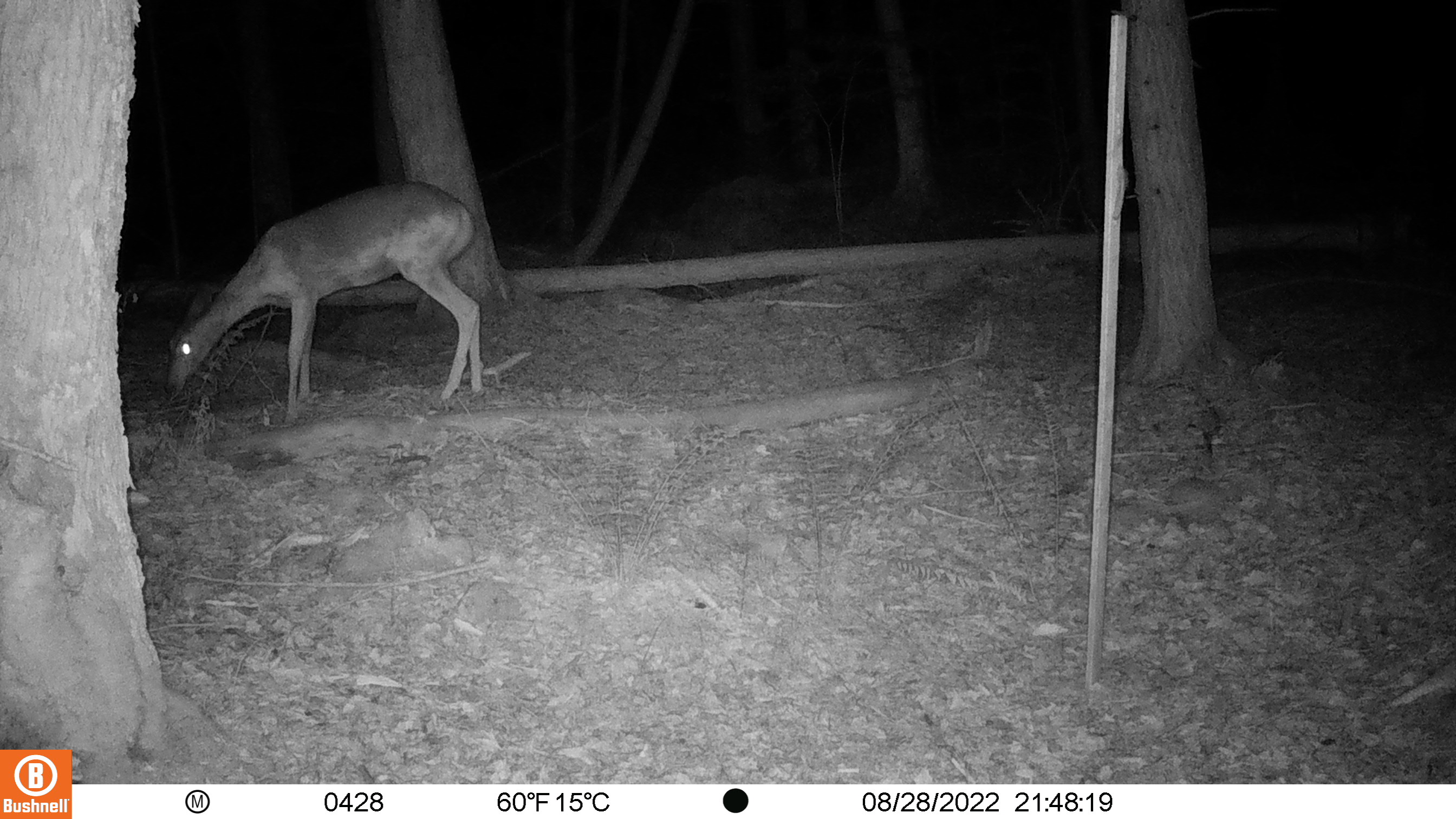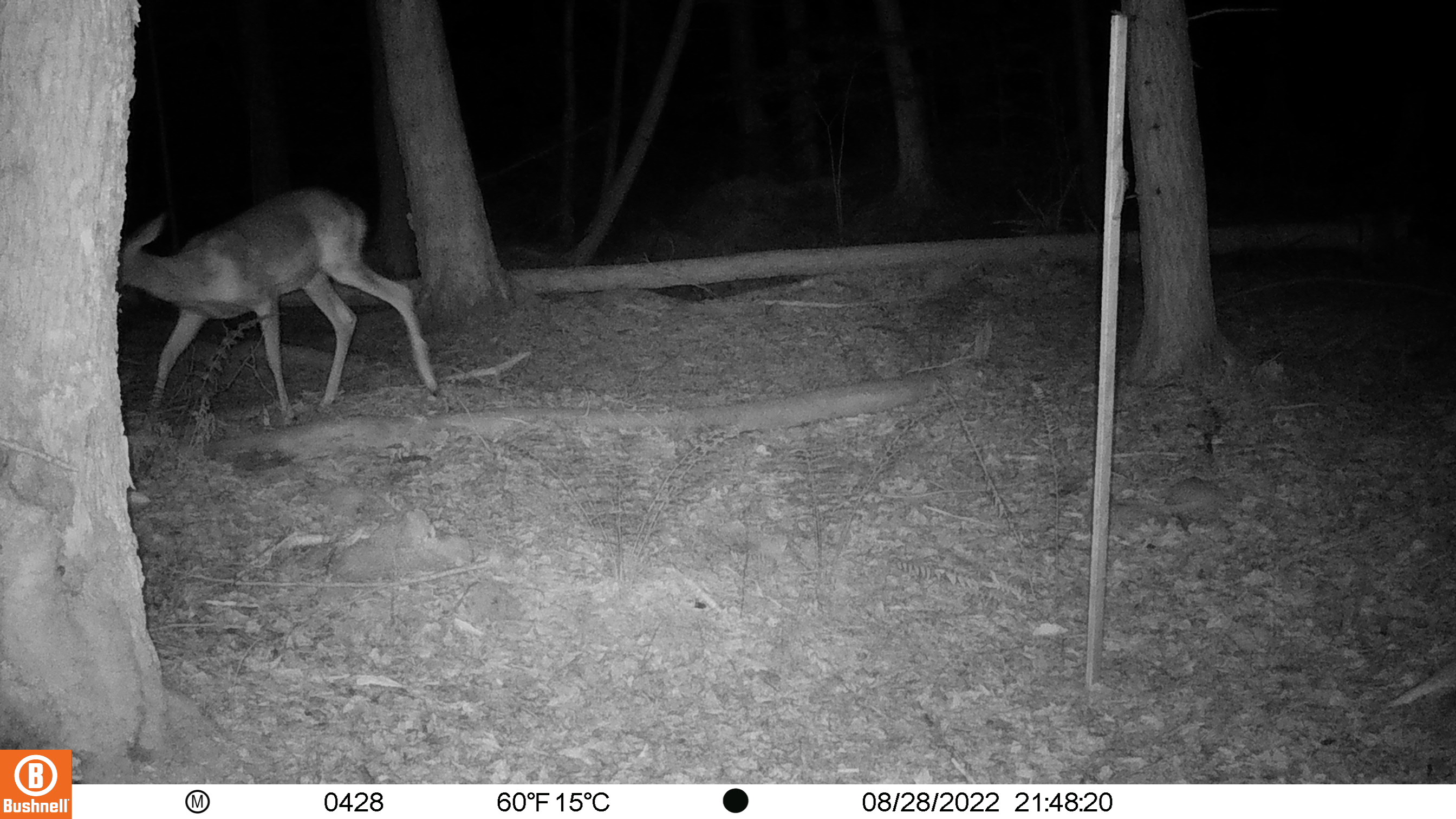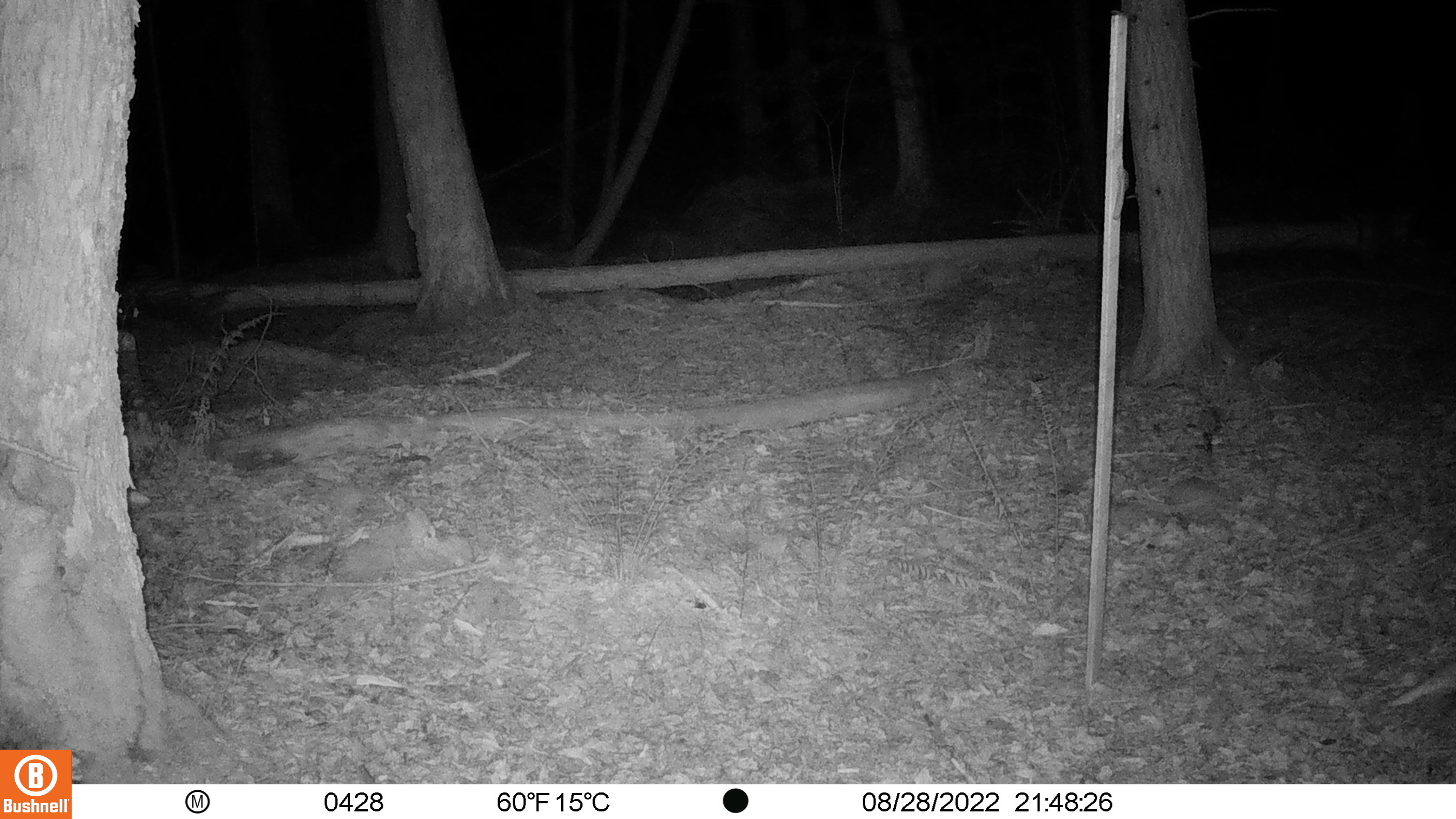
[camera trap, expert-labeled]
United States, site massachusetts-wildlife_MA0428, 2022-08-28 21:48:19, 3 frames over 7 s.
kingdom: Animalia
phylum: Chordata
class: Mammalia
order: Artiodactyla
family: Cervidae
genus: Odocoileus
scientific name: Odocoileus virginianus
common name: white-tailed deer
White-tailed deer (Odocoileus virginianus).